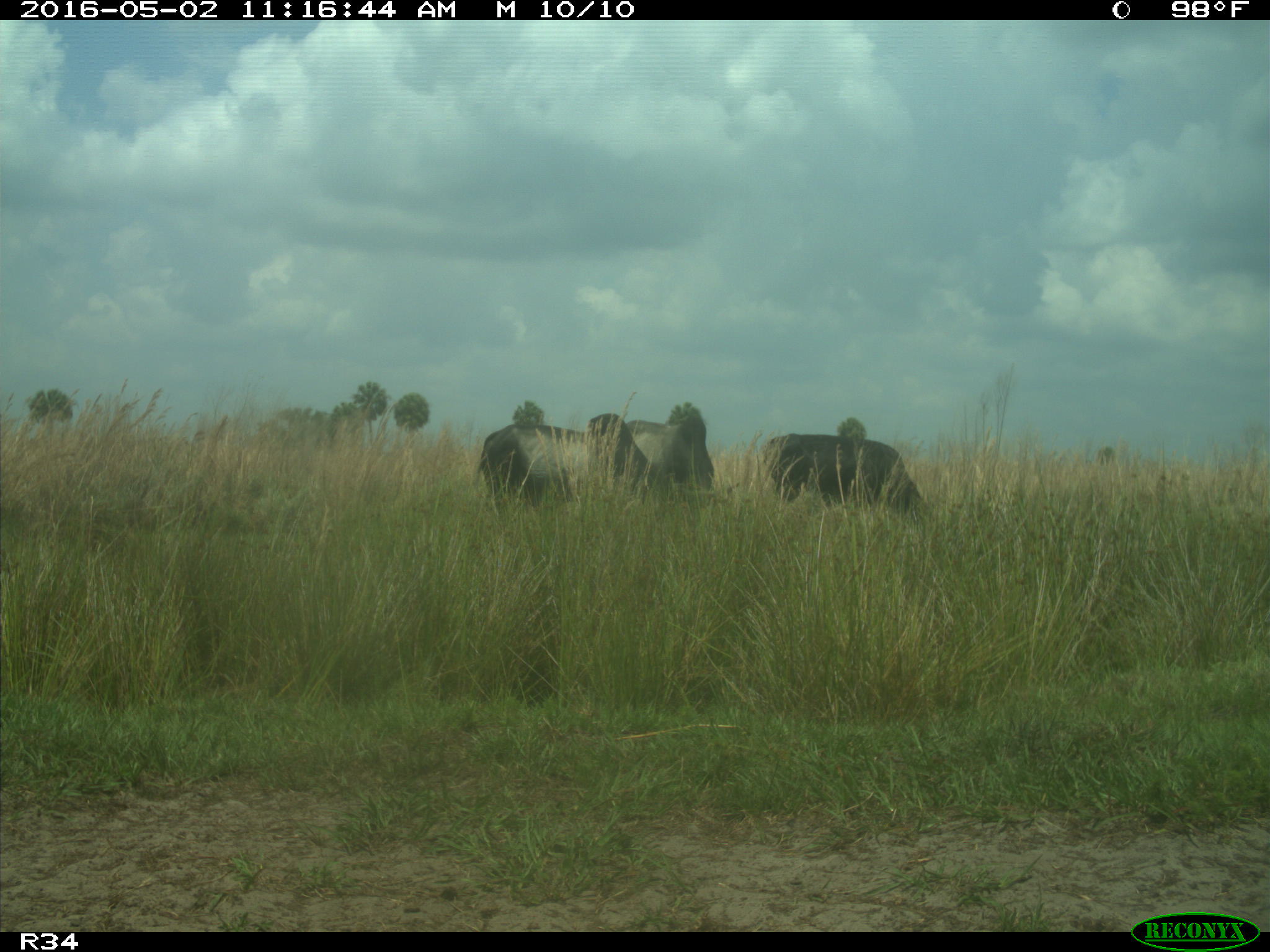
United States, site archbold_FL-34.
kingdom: Animalia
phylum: Chordata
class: Mammalia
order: Artiodactyla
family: Bovidae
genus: Bos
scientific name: Bos taurus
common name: domestic cow